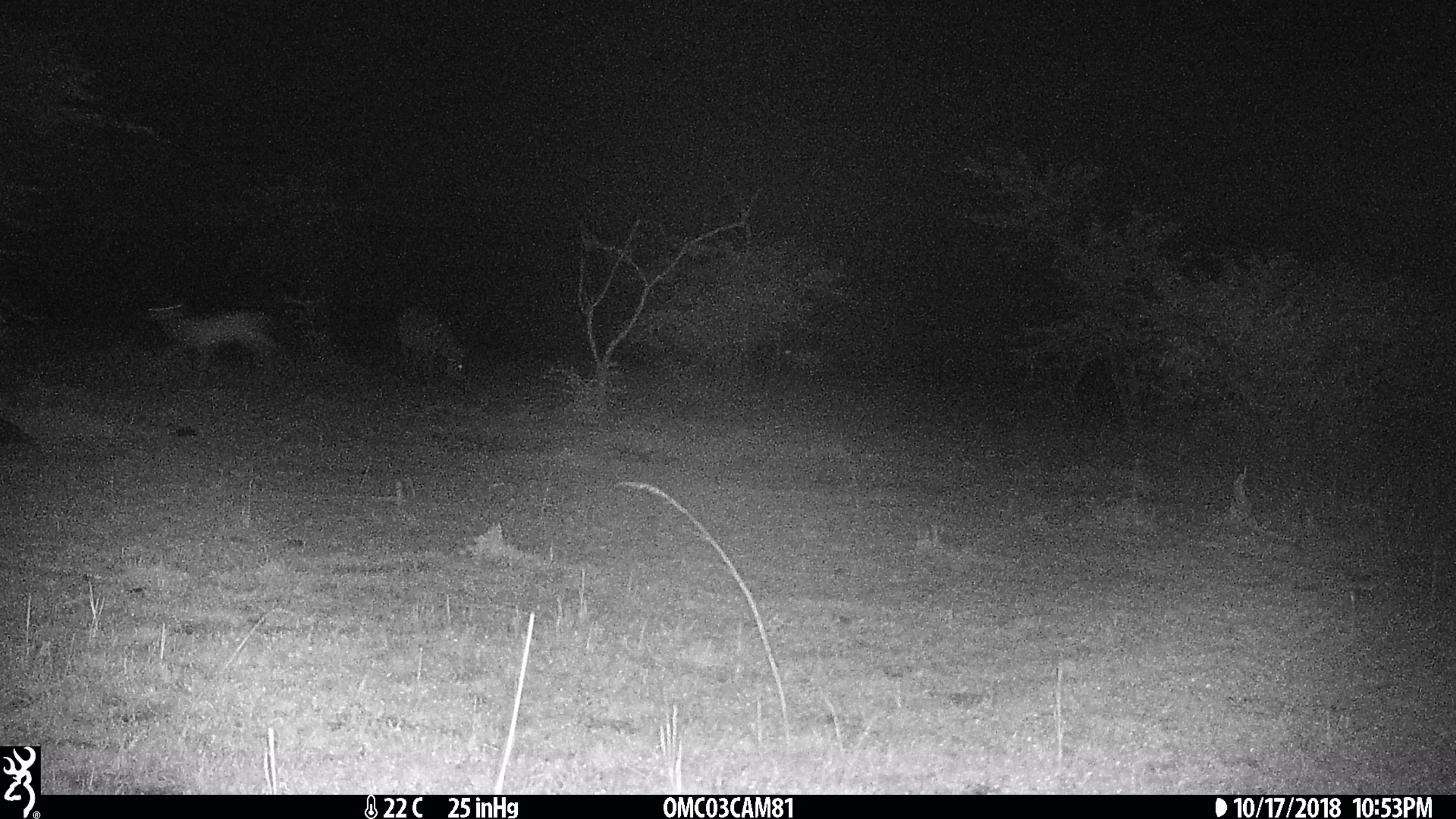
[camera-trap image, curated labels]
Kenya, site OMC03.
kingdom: Animalia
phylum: Chordata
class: Mammalia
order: Perissodactyla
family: Equidae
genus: Equus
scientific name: Equus quagga burchellii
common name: burchell's zebra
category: zebra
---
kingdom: Animalia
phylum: Chordata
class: Mammalia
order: Artiodactyla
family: Bovidae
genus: Aepyceros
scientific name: Aepyceros melampus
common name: impala